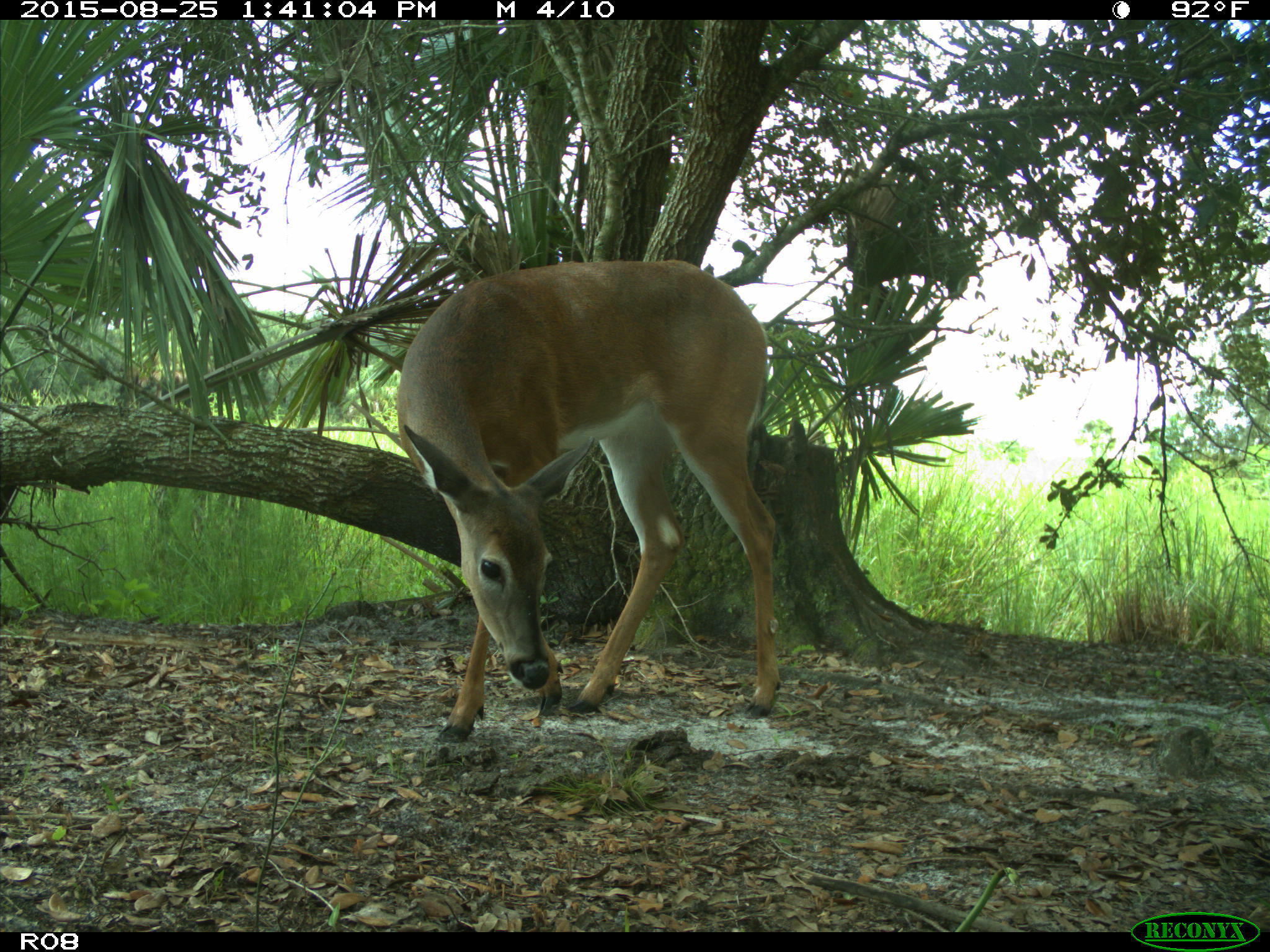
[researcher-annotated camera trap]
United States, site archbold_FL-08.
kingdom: Animalia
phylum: Chordata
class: Mammalia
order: Artiodactyla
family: Cervidae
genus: Odocoileus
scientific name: Odocoileus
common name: deer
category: unidentified deer